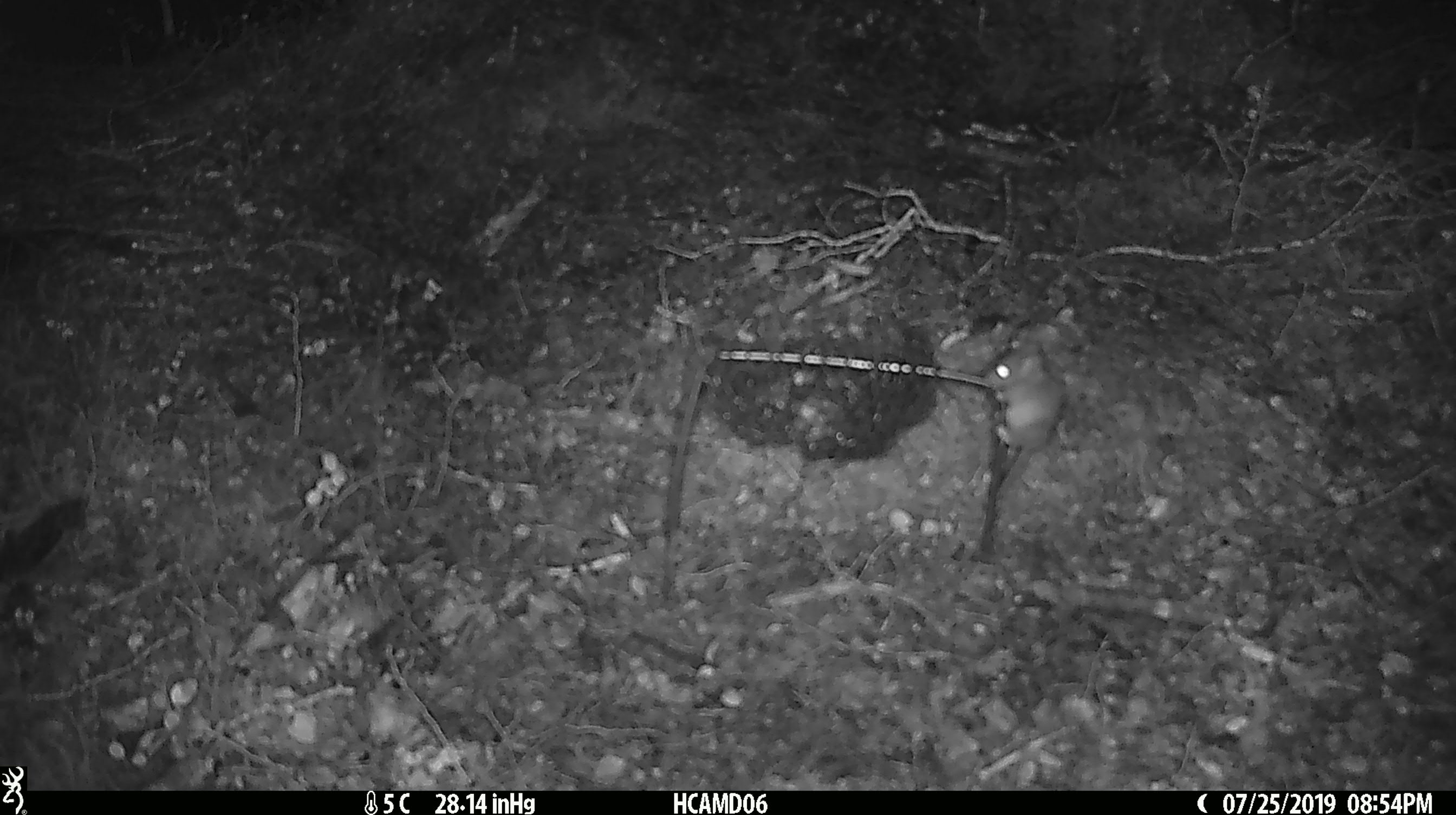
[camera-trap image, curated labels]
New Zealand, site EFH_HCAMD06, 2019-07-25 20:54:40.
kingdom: Animalia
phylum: Chordata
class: Mammalia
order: Rodentia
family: Muridae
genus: Mus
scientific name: Mus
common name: mouse